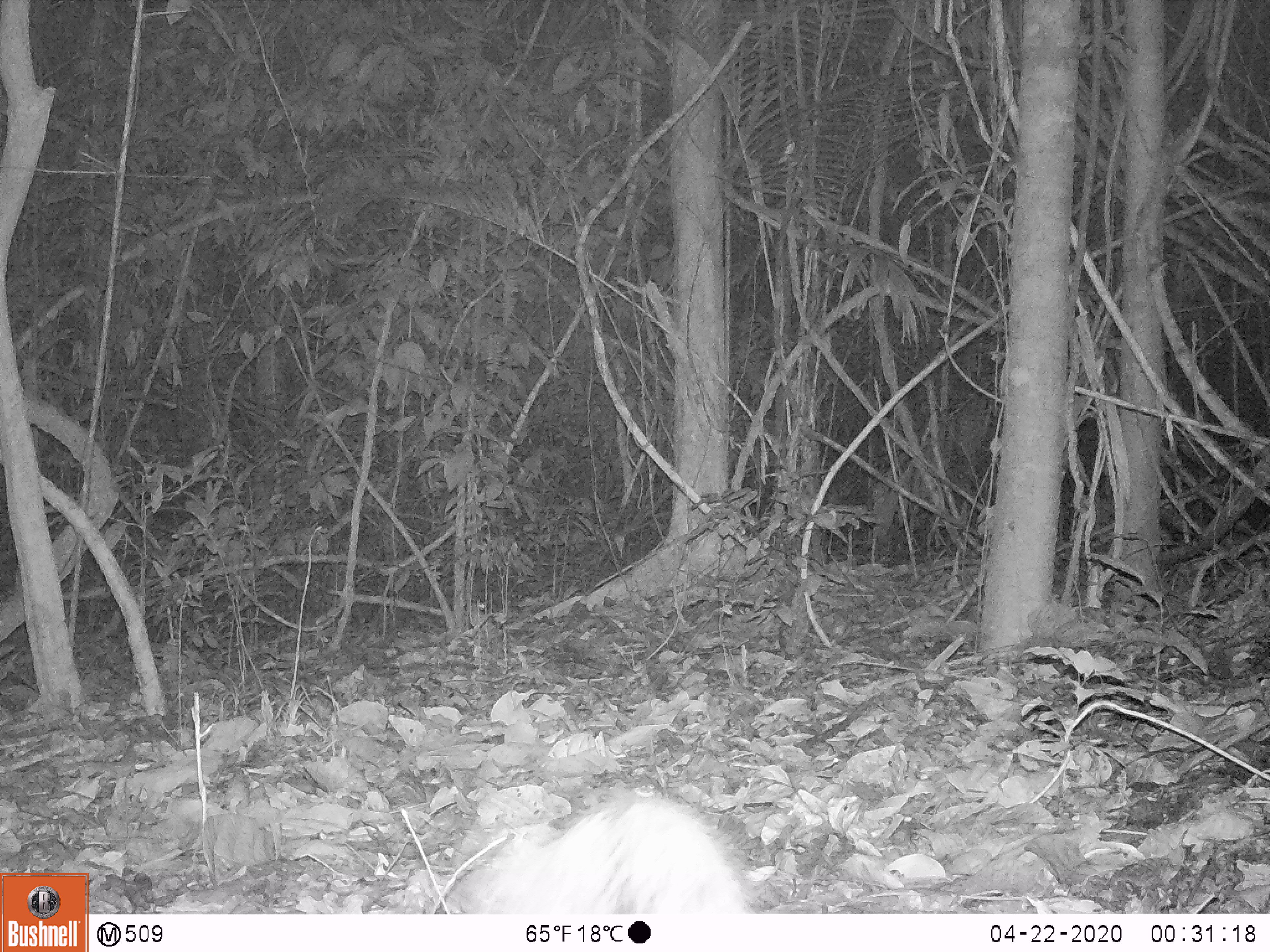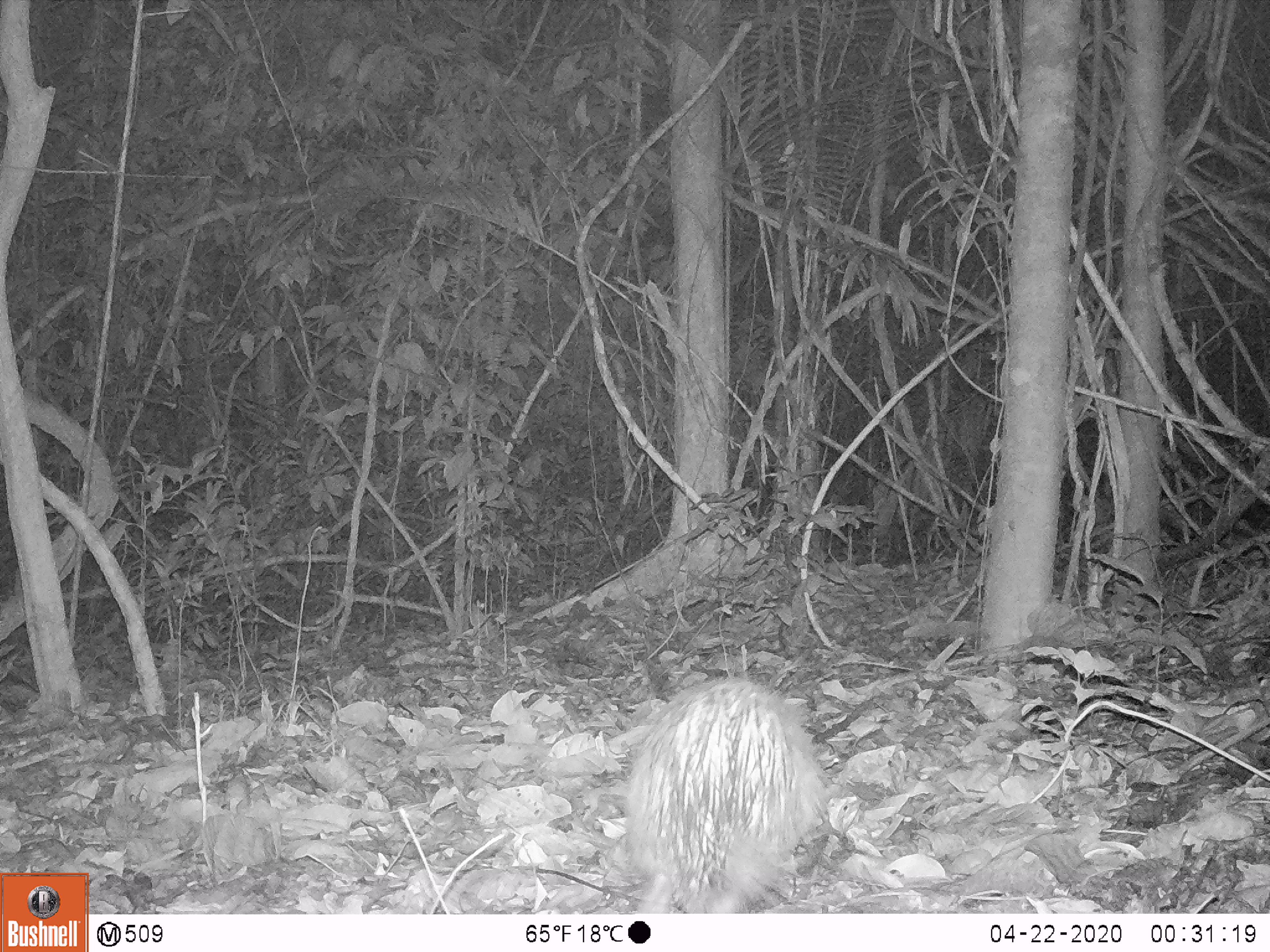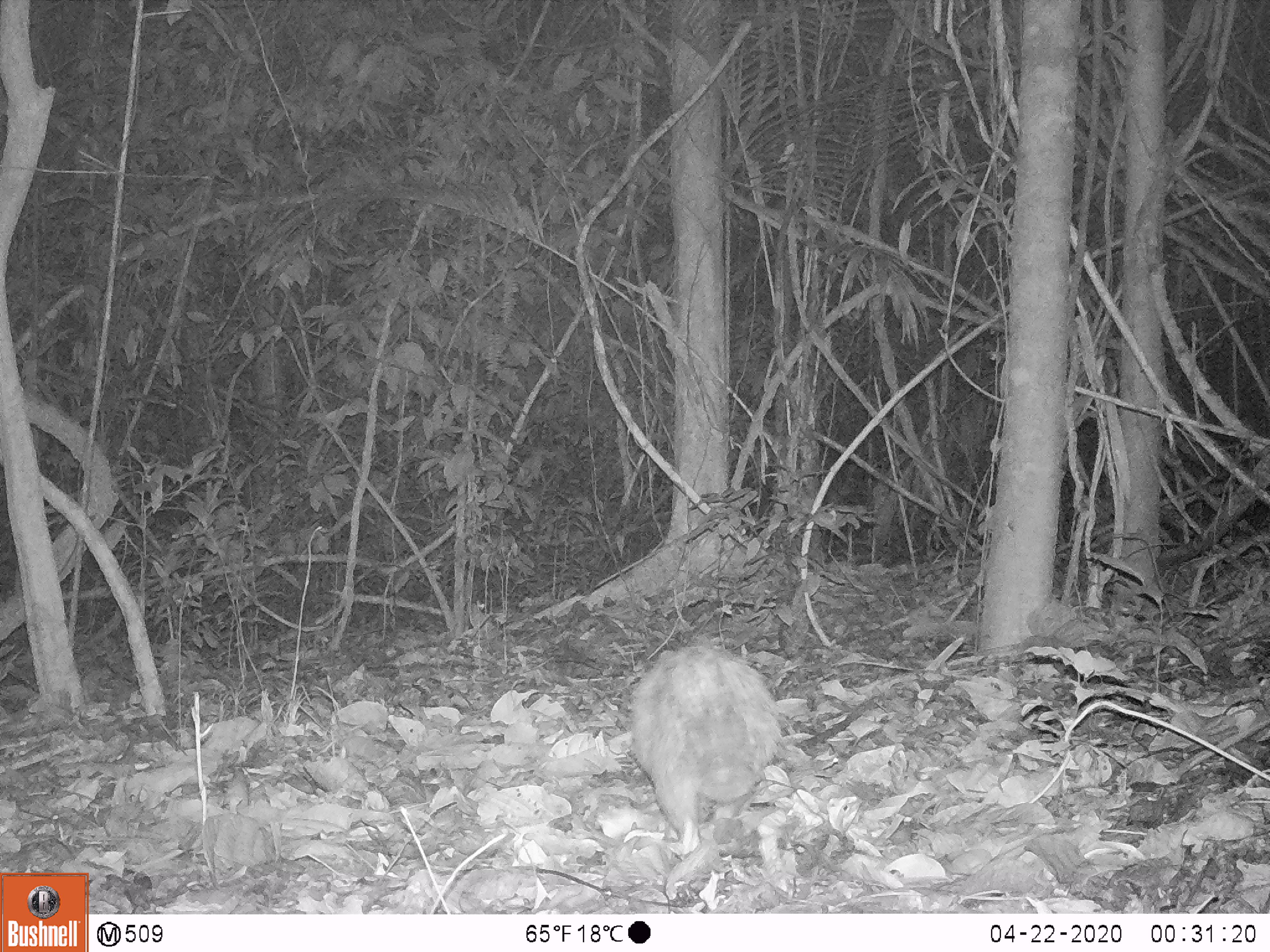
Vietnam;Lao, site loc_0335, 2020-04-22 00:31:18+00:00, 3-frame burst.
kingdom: Animalia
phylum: Chordata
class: Mammalia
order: Rodentia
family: Hystricidae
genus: Atherurus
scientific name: Atherurus macrourus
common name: asiatic brush-tailed porcupine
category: asiatic brush tailed porcupine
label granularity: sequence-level